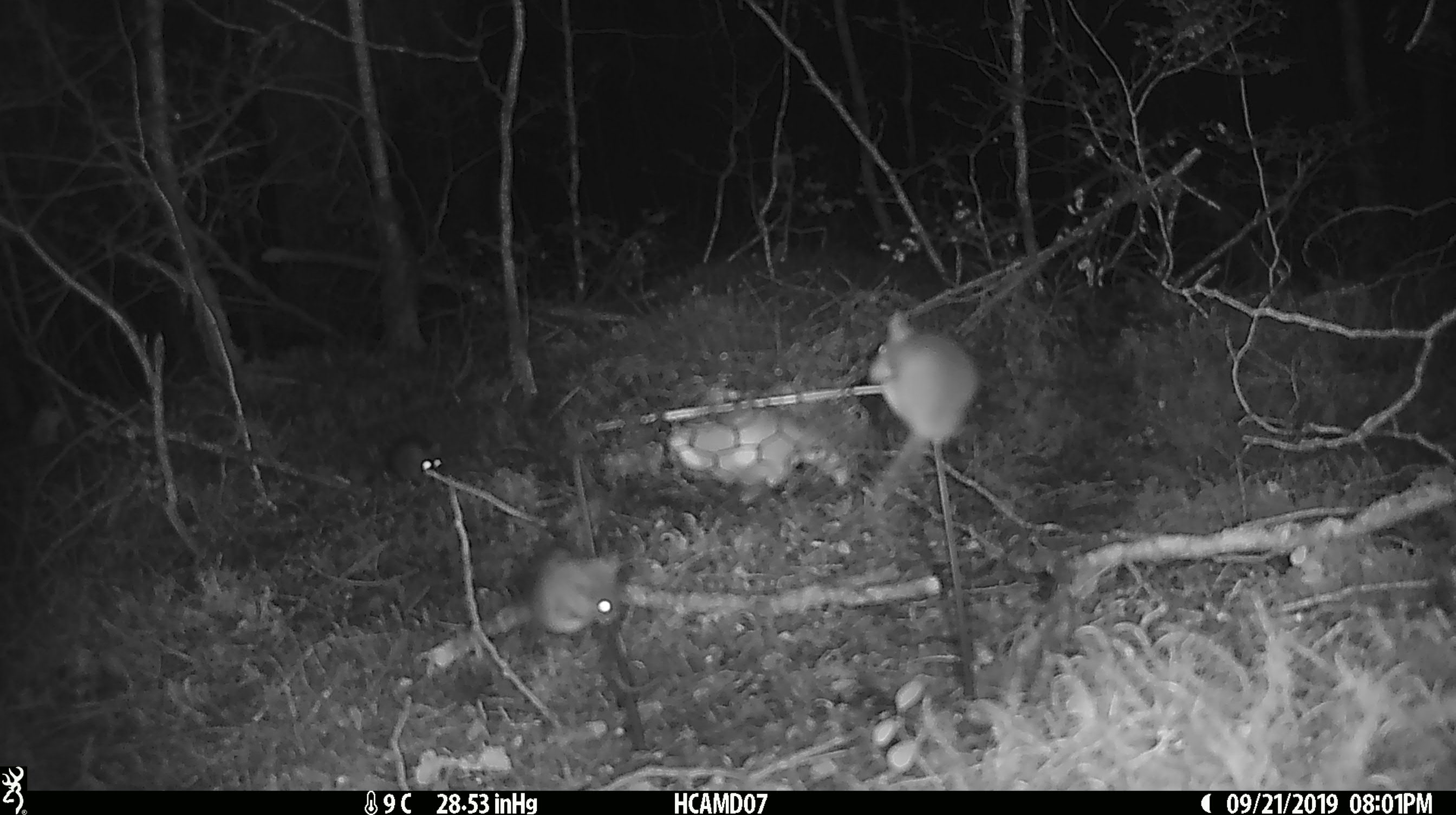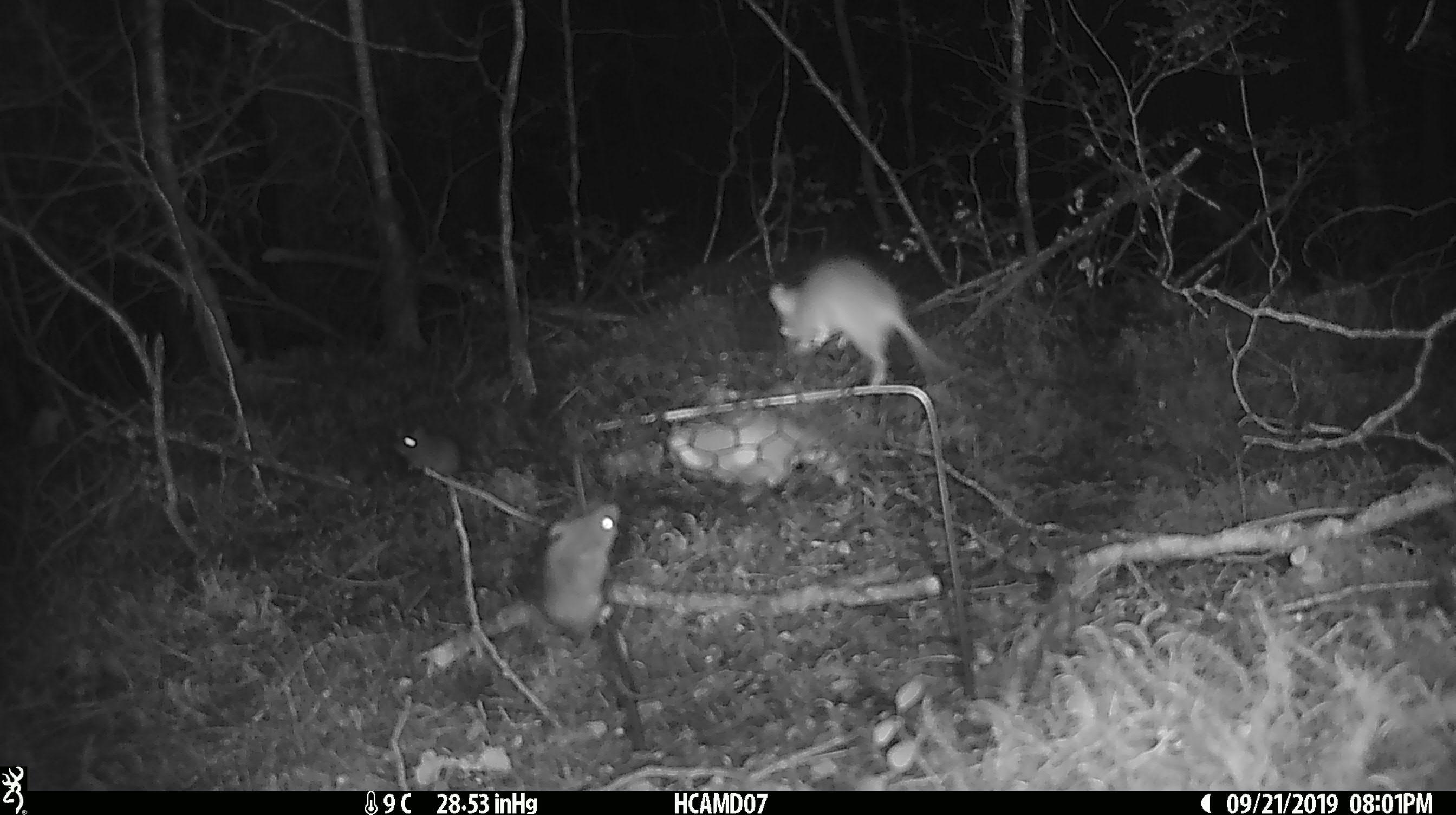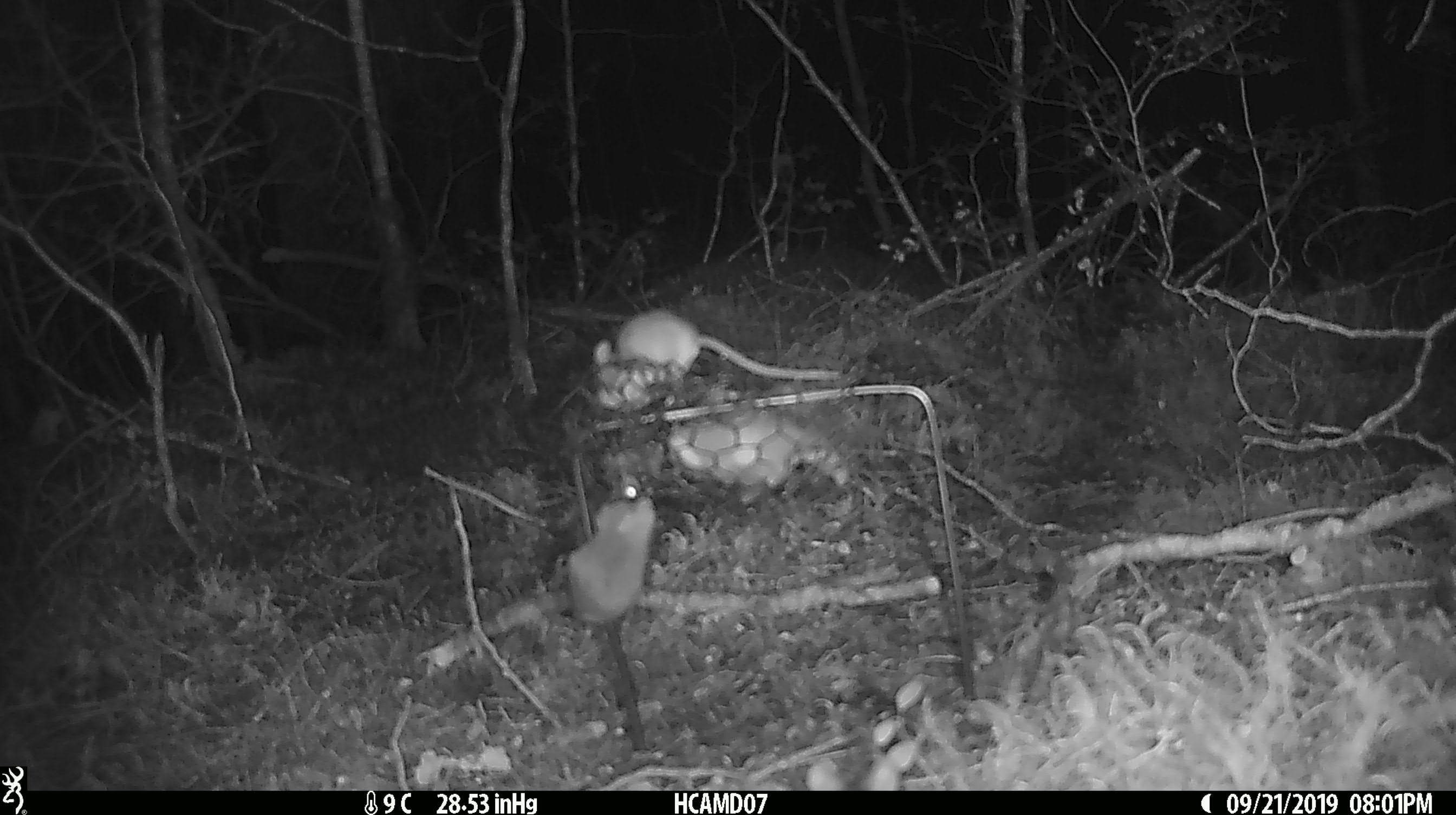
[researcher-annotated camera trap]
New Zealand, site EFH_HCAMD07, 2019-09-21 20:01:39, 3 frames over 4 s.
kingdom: Animalia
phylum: Chordata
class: Mammalia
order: Rodentia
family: Muridae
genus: Mus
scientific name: Mus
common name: mouse